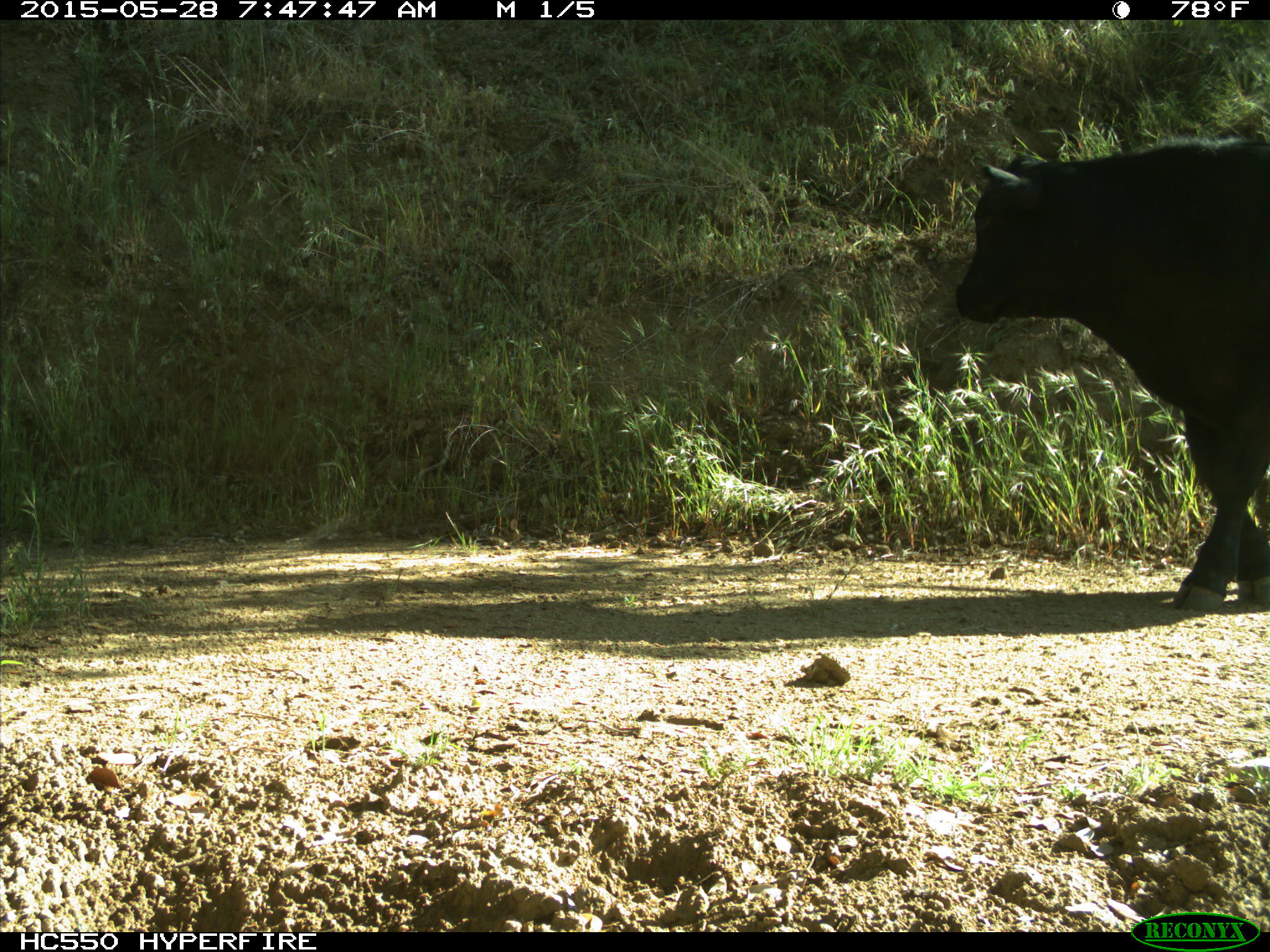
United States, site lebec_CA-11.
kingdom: Animalia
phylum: Chordata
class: Mammalia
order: Artiodactyla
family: Bovidae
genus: Bos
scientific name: Bos taurus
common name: domestic cow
Bos taurus (domestic cow).